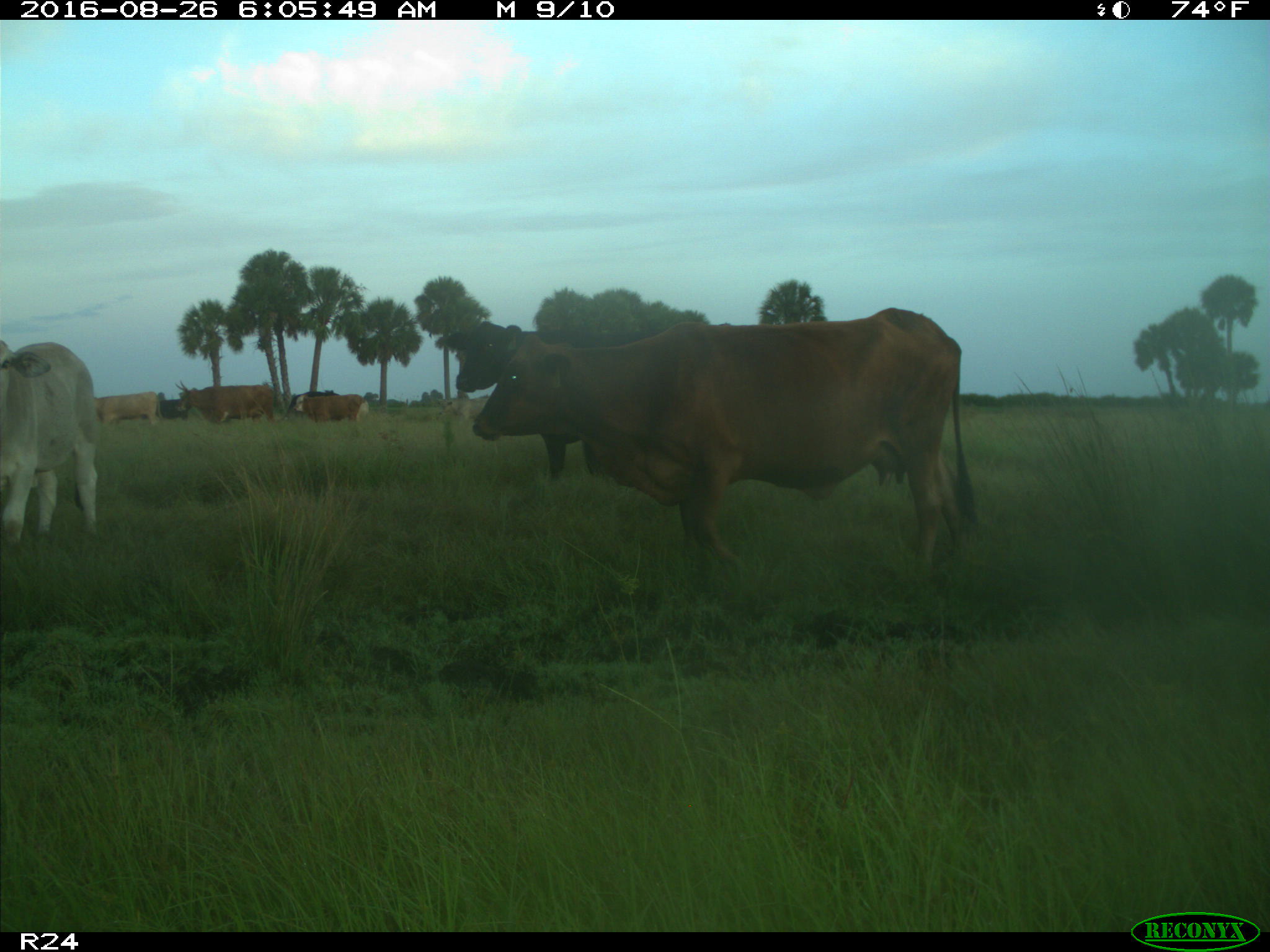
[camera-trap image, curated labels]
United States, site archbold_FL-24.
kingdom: Animalia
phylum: Chordata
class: Mammalia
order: Artiodactyla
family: Bovidae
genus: Bos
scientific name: Bos taurus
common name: domestic cow